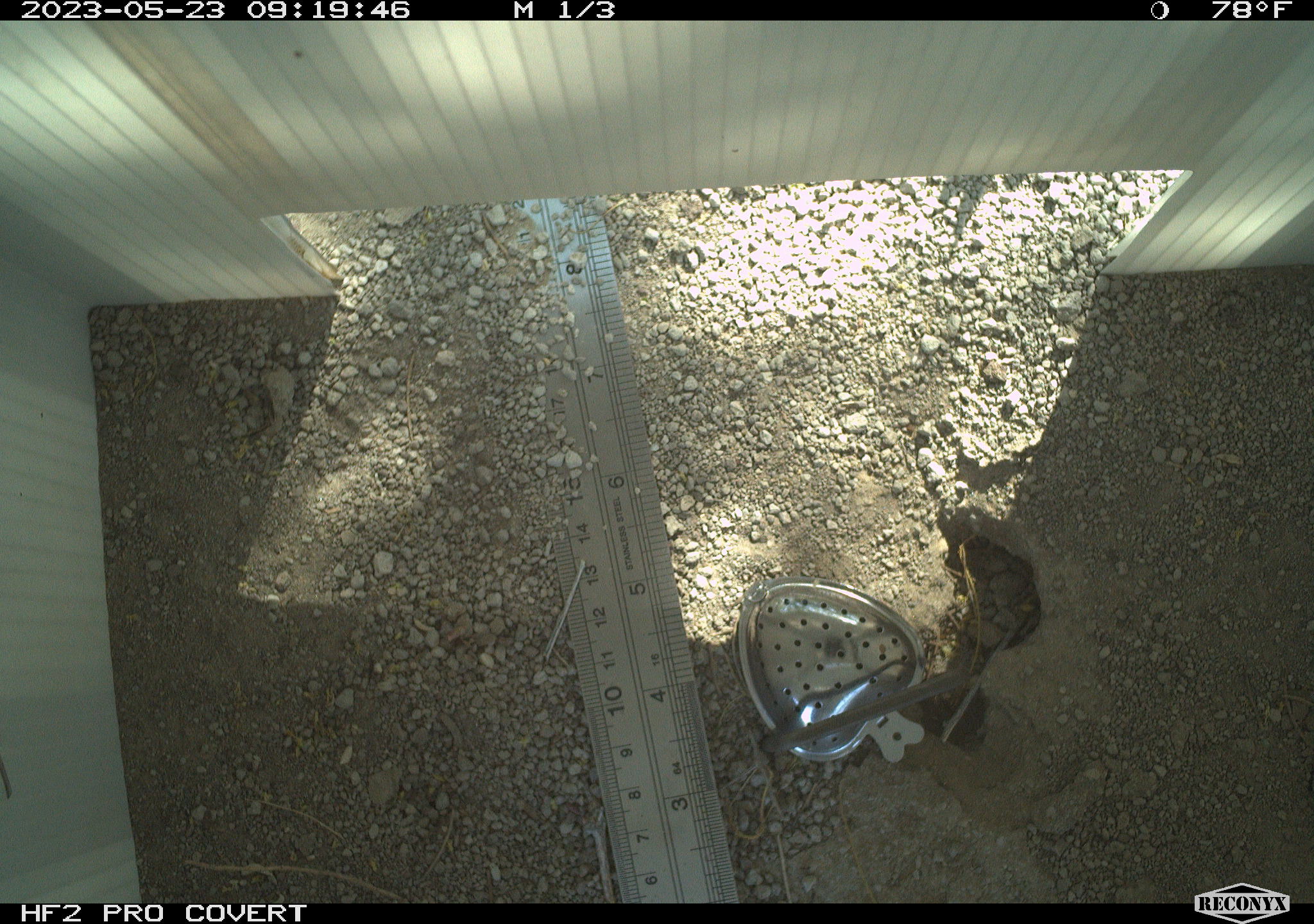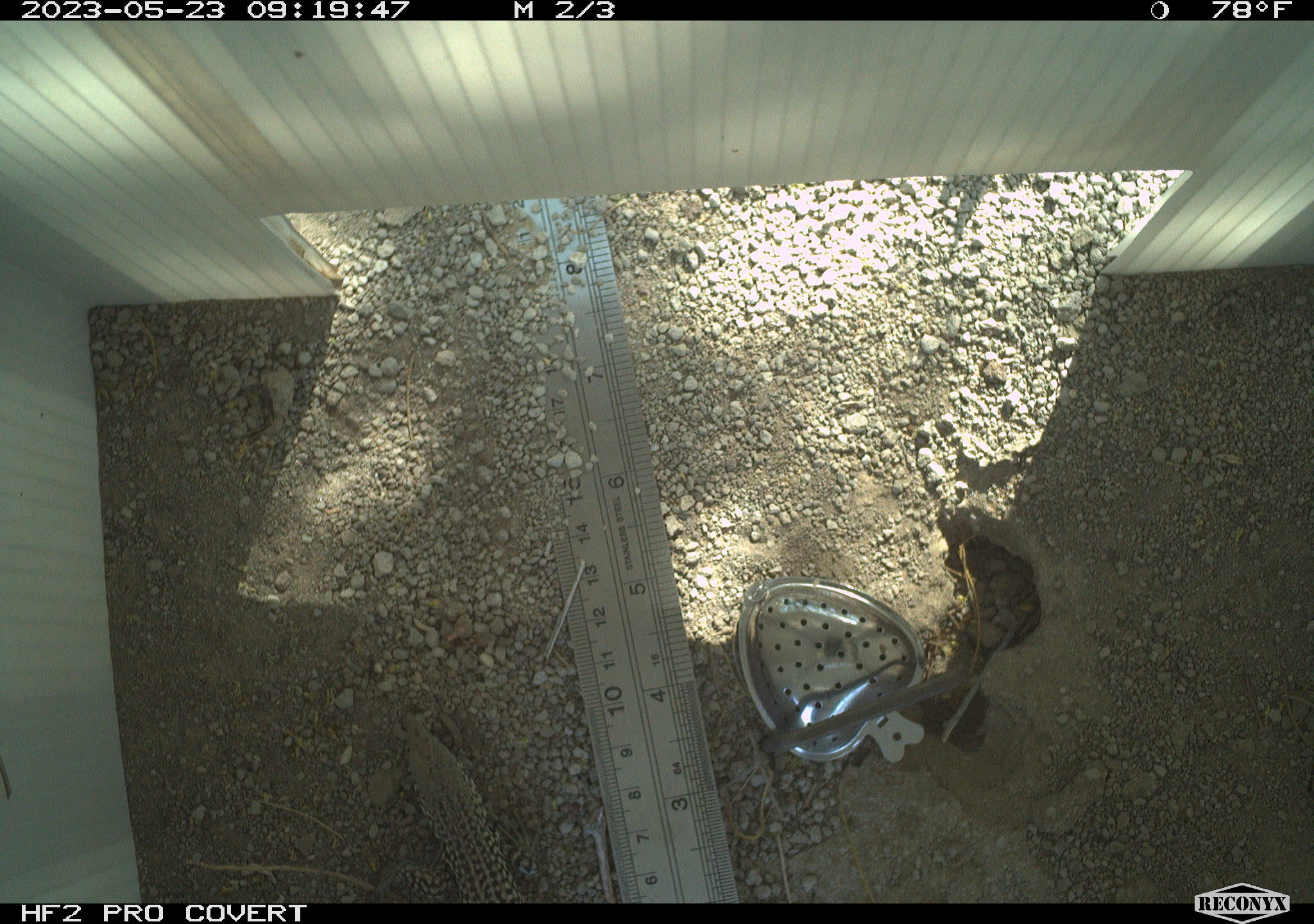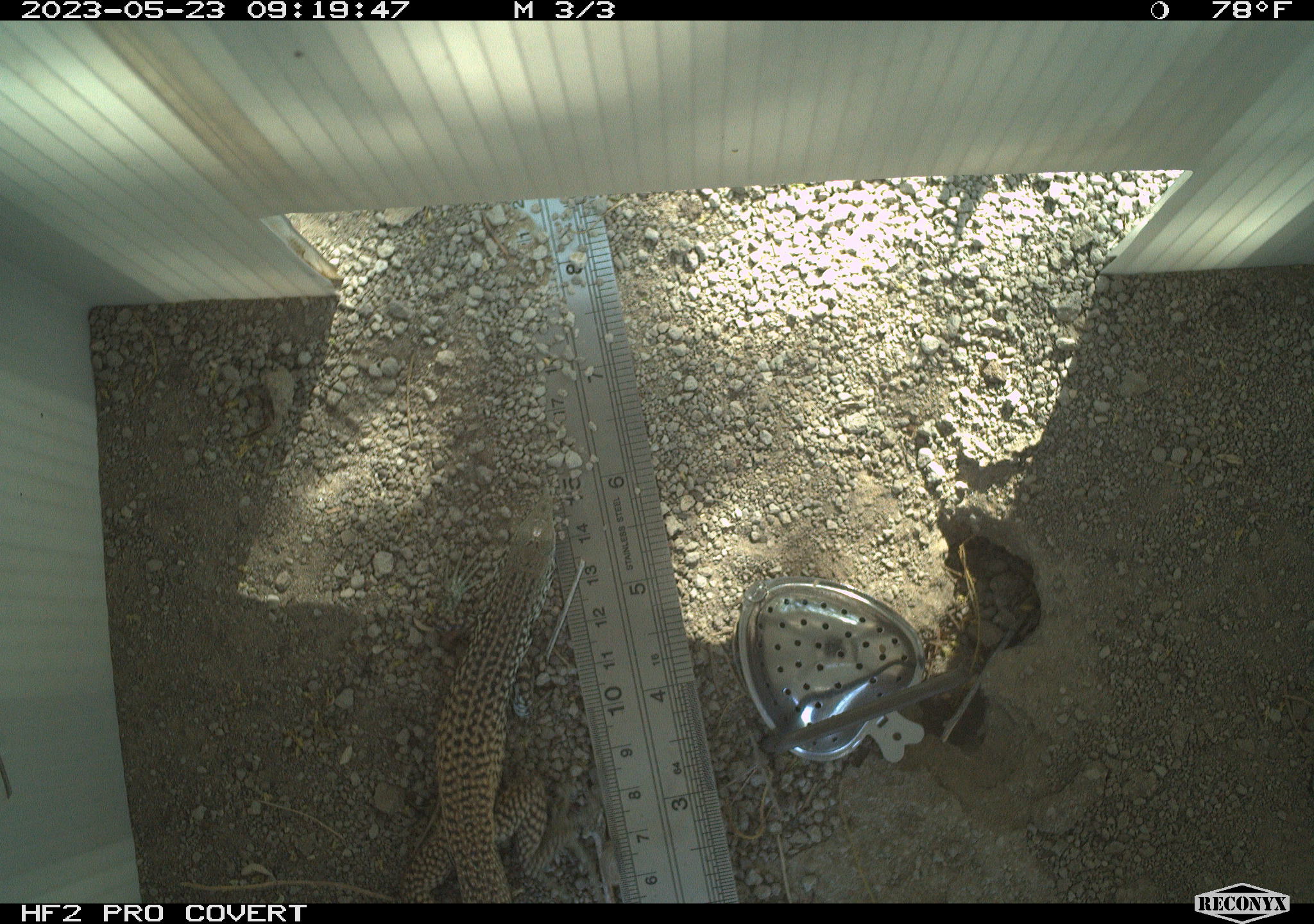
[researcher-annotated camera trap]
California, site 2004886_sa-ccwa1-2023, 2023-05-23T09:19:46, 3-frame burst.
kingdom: Animalia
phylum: Chordata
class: Reptilia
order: Squamata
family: Teiidae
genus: Aspidoscelis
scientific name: Aspidoscelis tigris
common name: western whiptail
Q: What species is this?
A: Western whiptail (Aspidoscelis tigris).